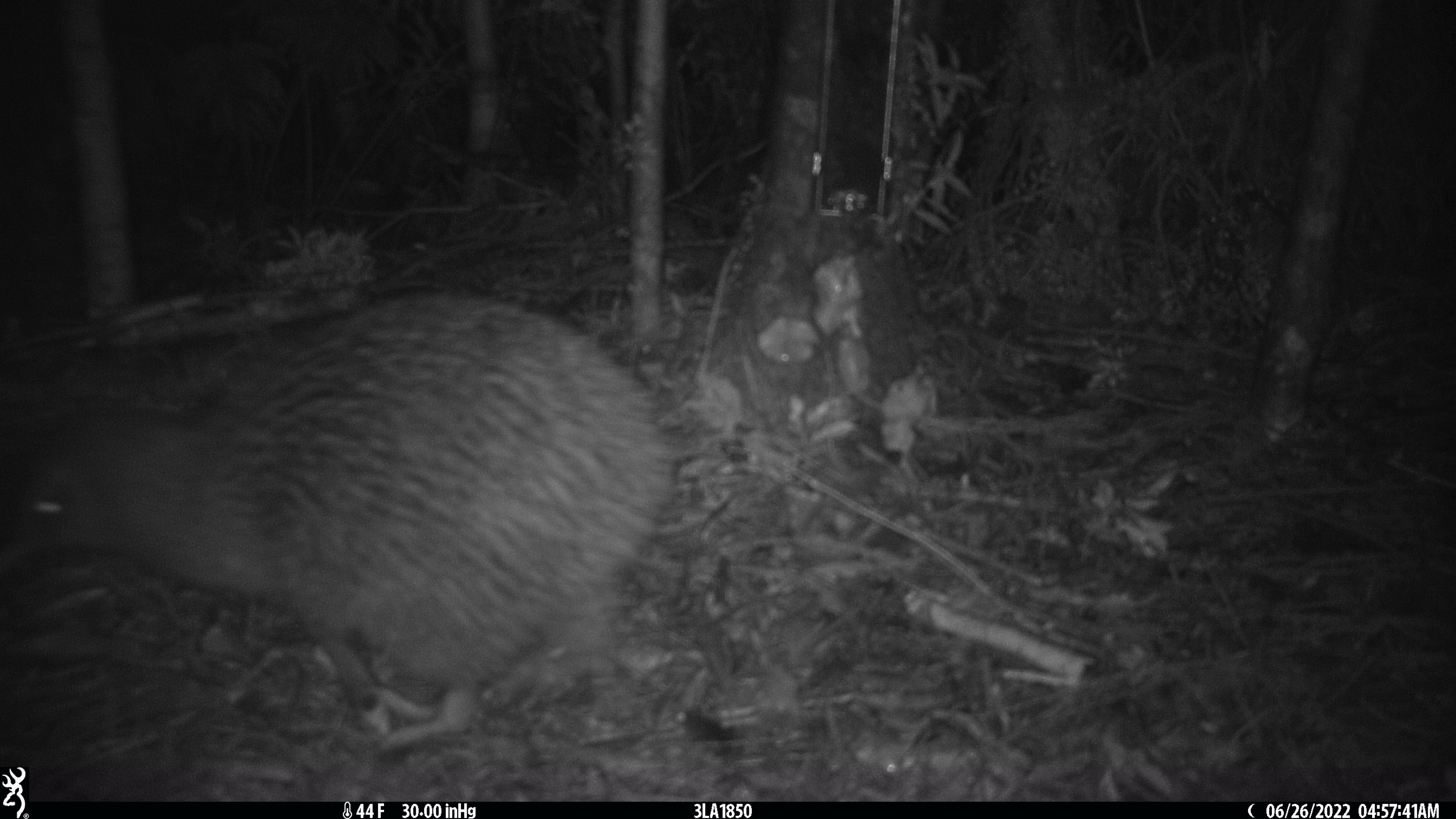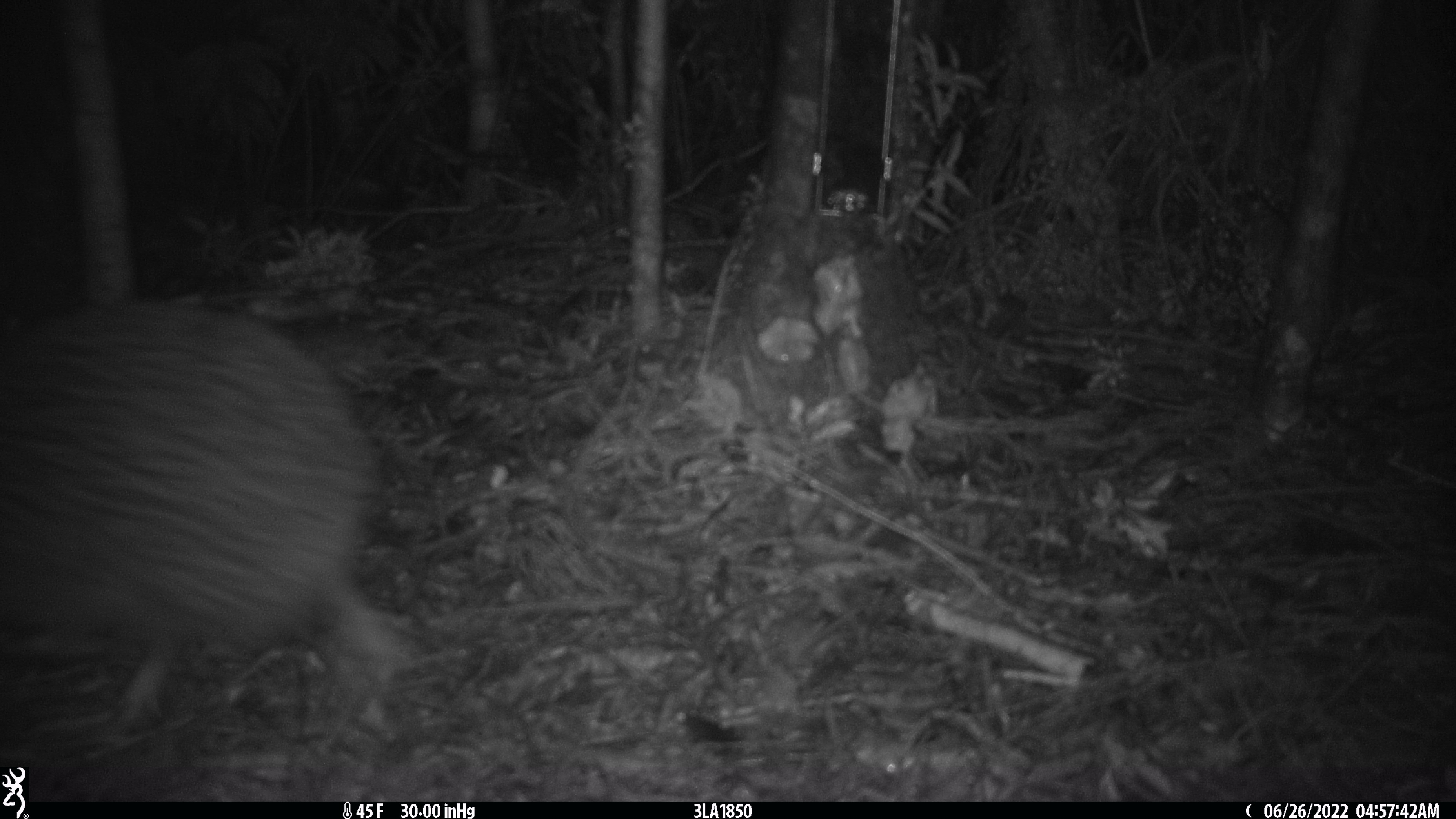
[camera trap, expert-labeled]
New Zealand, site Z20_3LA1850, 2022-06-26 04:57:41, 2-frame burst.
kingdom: Animalia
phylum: Chordata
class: Aves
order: Apterygiformes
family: Apterygidae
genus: Apteryx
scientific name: Apteryx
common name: kiwi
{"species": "kiwi (Apteryx)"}